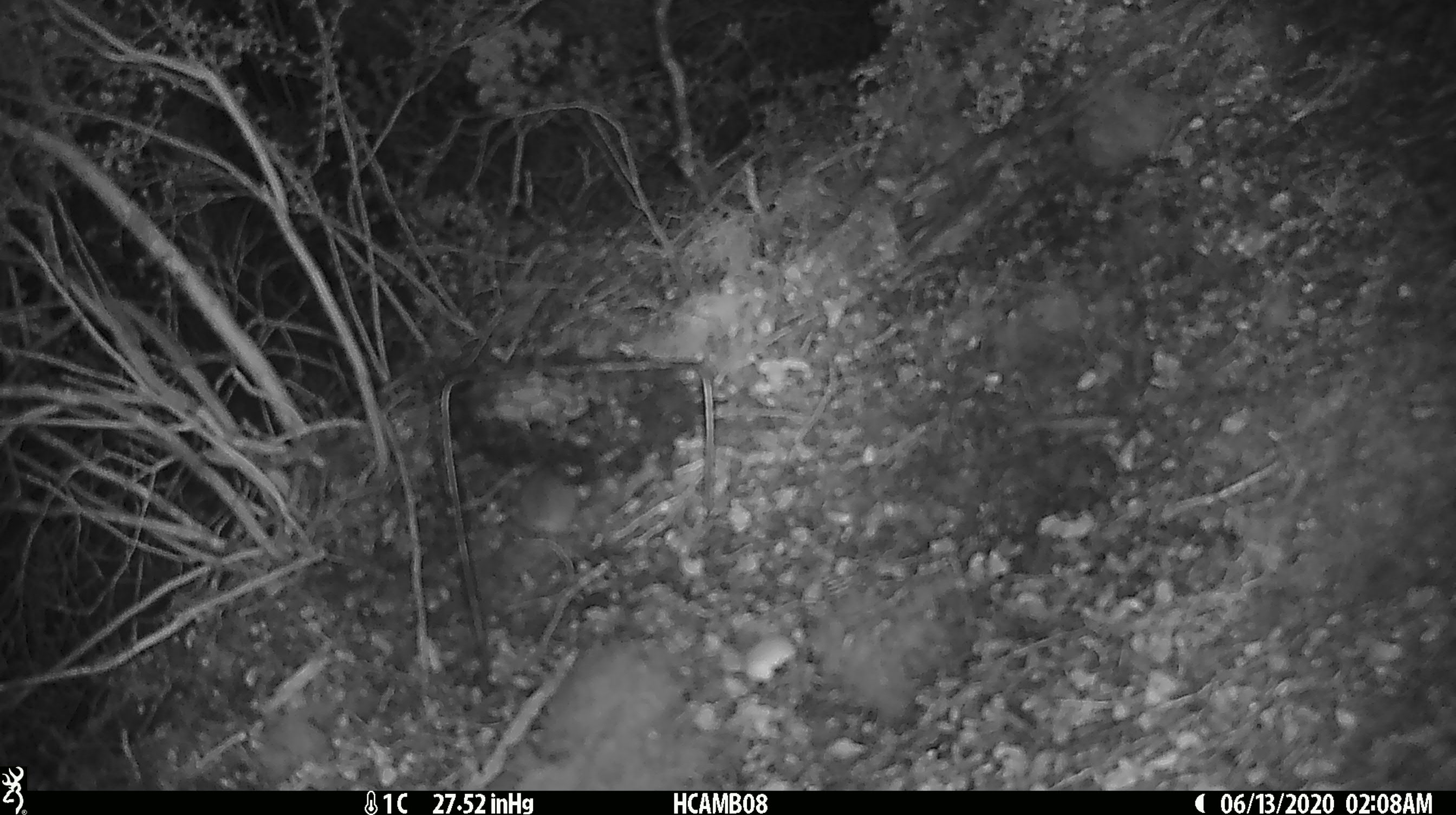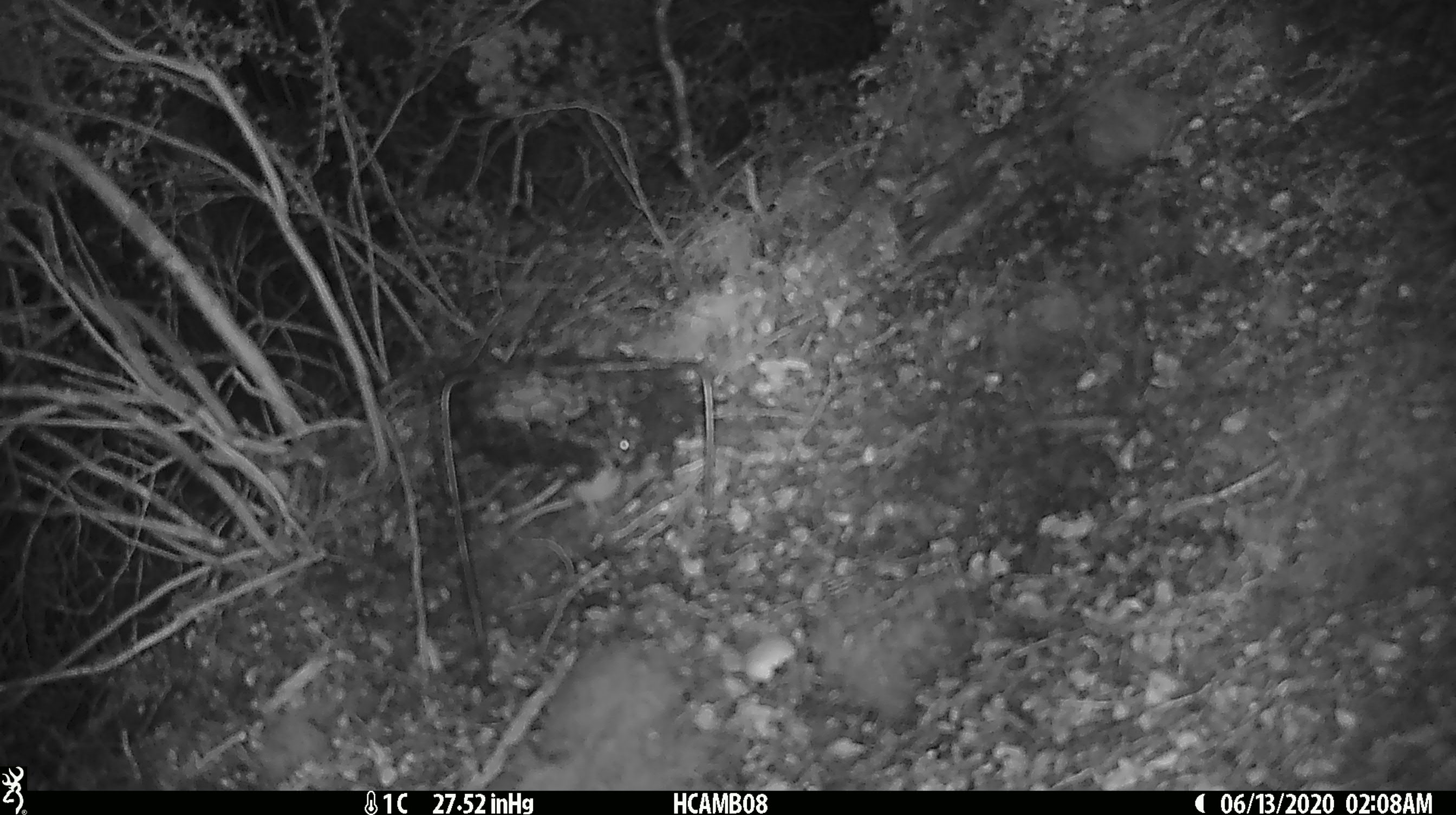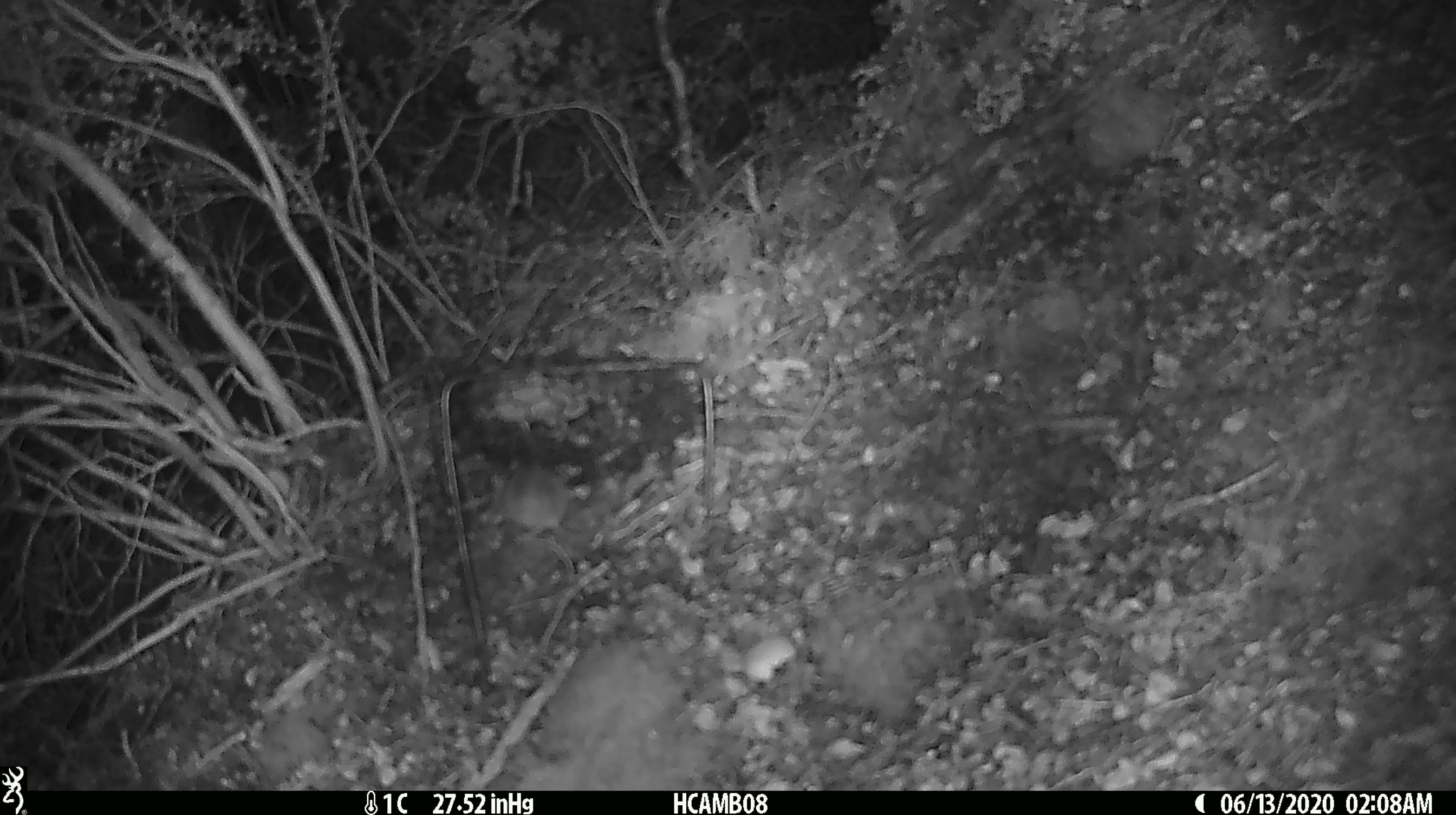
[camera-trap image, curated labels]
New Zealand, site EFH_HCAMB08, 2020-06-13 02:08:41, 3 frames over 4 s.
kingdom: Animalia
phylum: Chordata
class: Mammalia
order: Rodentia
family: Muridae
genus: Mus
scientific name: Mus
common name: mouse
Mouse (Mus).